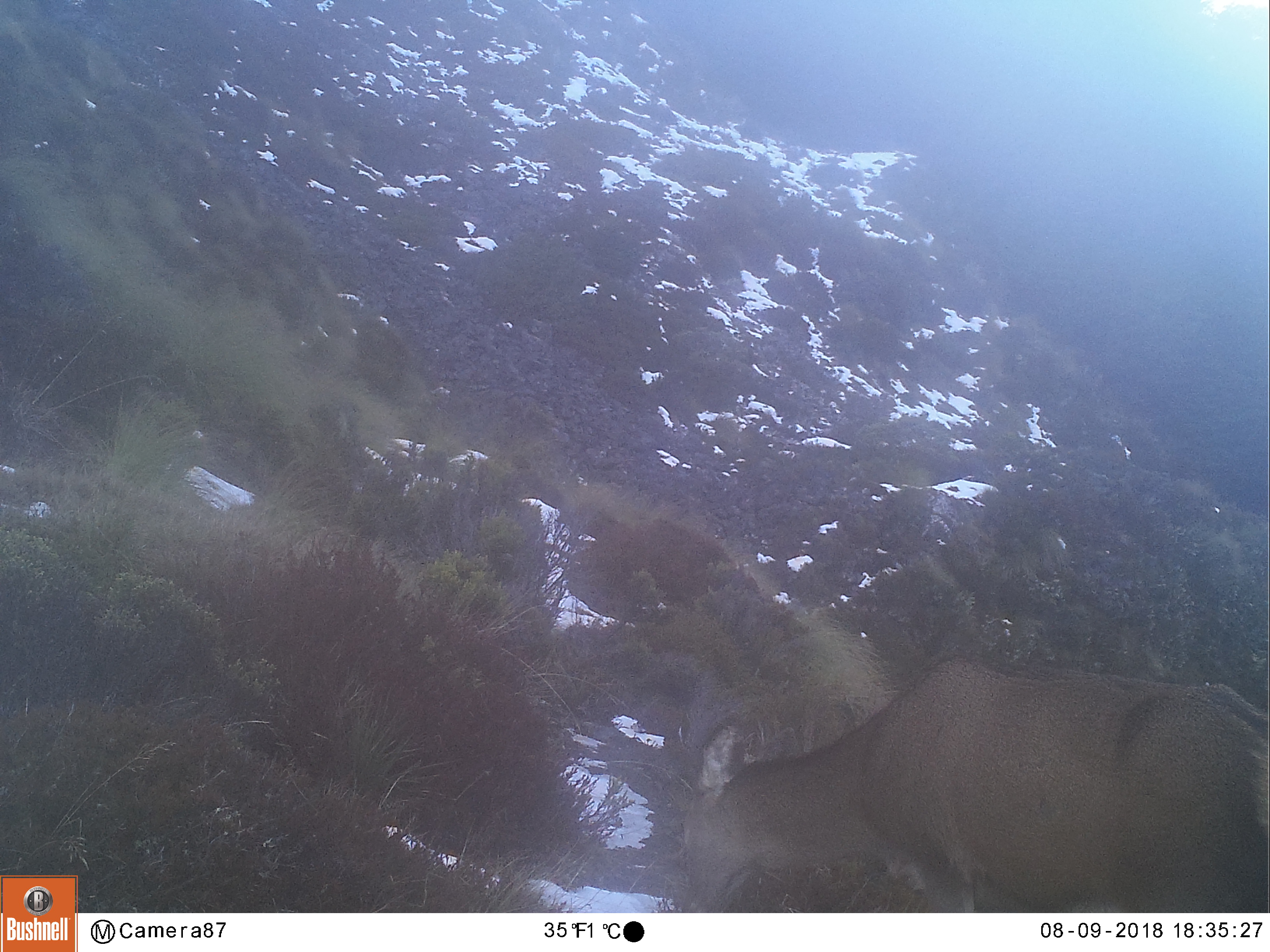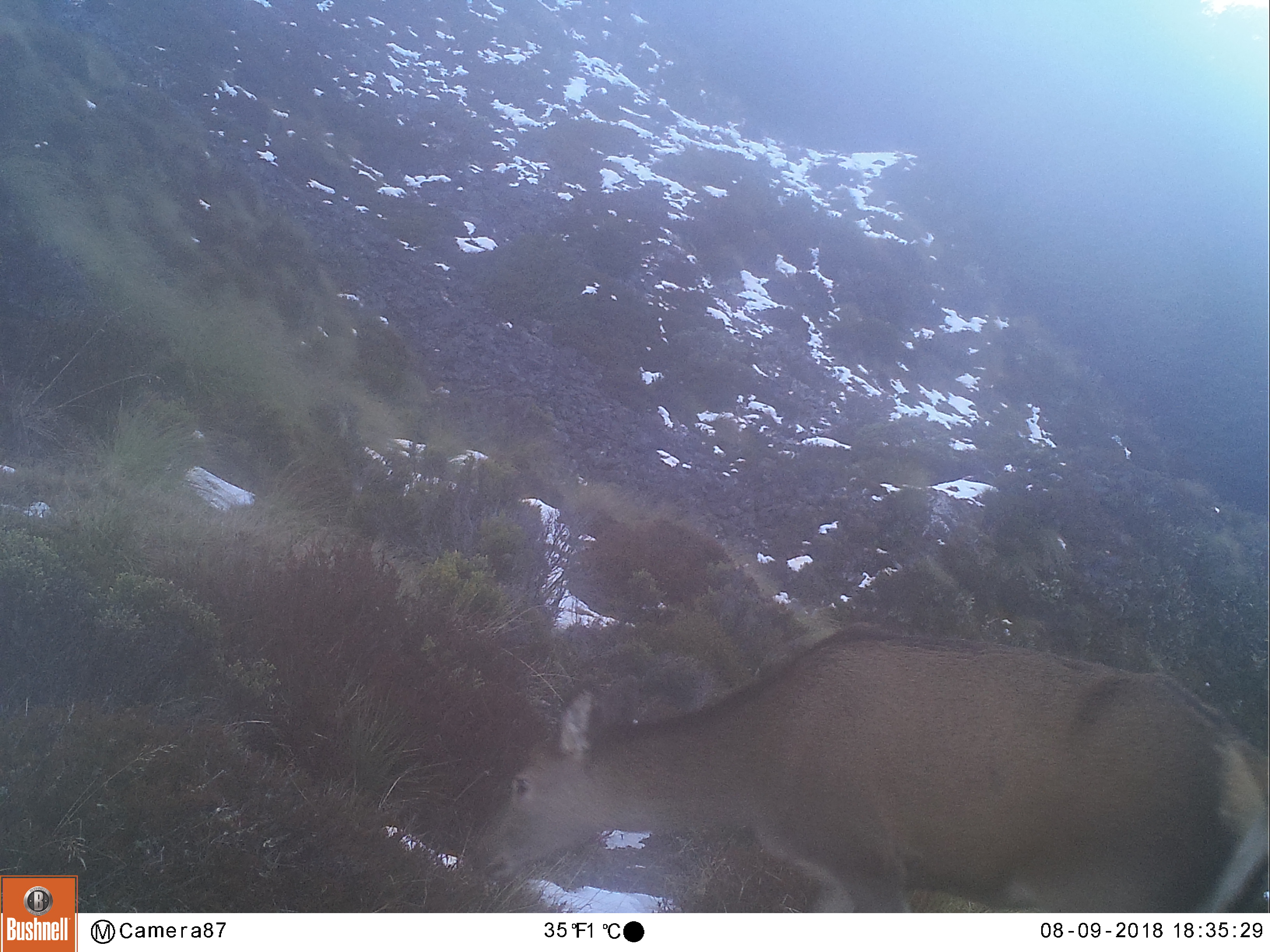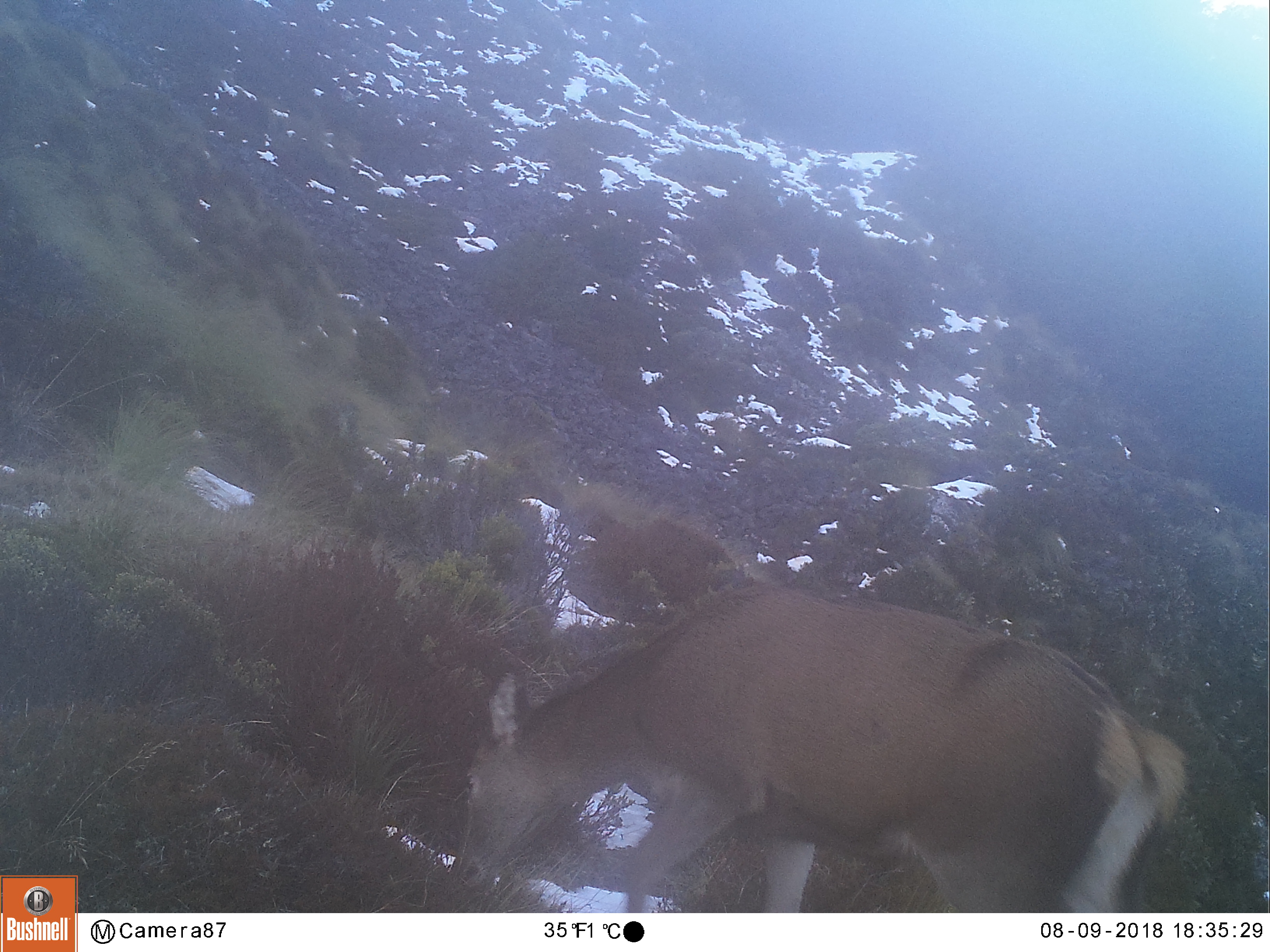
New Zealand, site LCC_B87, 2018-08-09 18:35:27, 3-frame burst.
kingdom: Animalia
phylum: Chordata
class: Mammalia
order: Artiodactyla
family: Cervidae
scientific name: Cervidae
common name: deer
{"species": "deer (Cervidae)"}